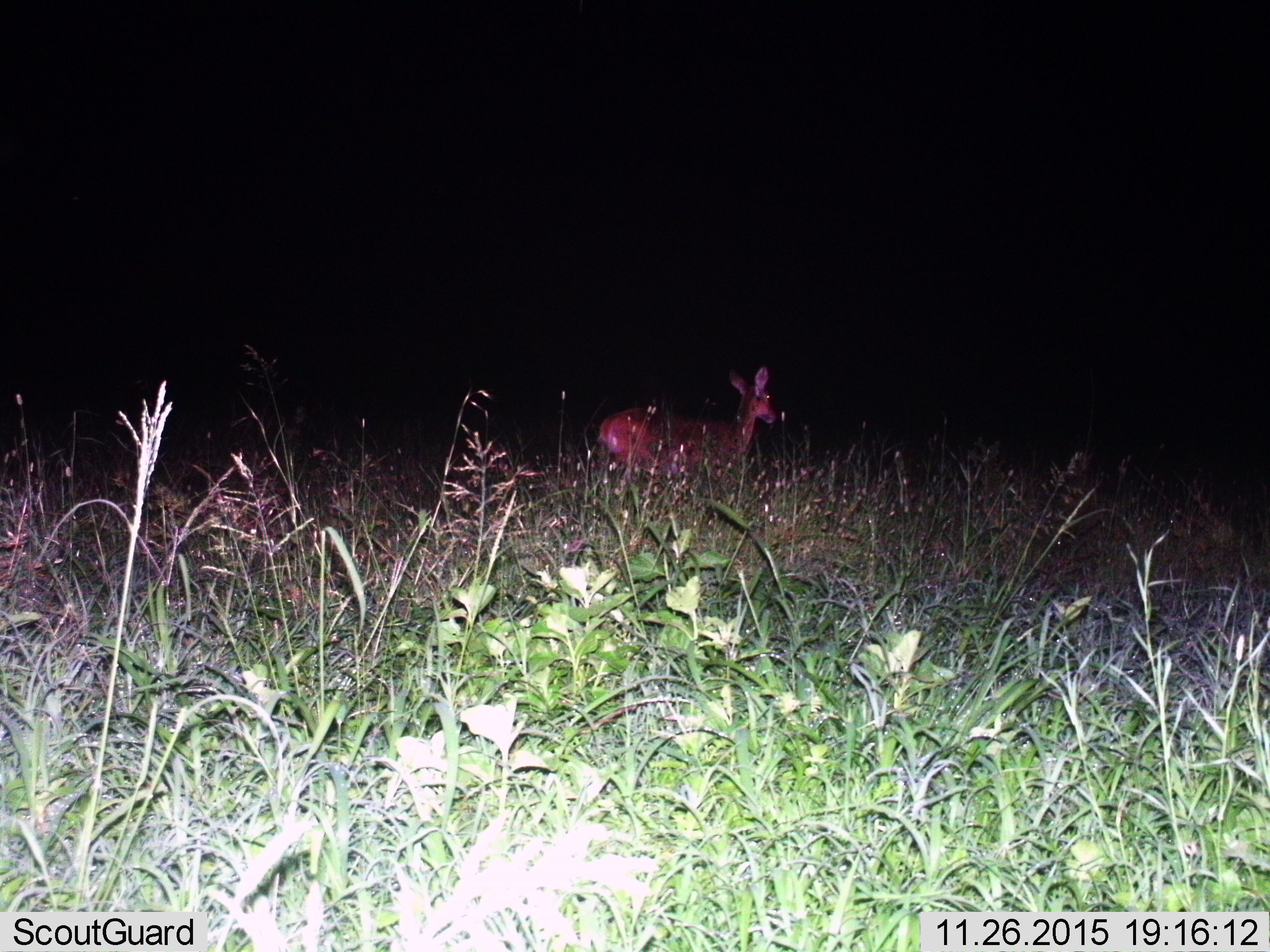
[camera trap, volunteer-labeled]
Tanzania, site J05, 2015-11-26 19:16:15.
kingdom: Animalia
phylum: Chordata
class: Mammalia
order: Artiodactyla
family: Bovidae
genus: Redunca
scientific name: Redunca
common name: reedbuck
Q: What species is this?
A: Reedbuck (Redunca).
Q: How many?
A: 1.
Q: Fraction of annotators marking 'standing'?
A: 80%.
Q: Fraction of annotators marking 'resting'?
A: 0%.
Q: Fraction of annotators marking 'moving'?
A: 20%.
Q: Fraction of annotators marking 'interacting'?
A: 0%.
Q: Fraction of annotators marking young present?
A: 0%.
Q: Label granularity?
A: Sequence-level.